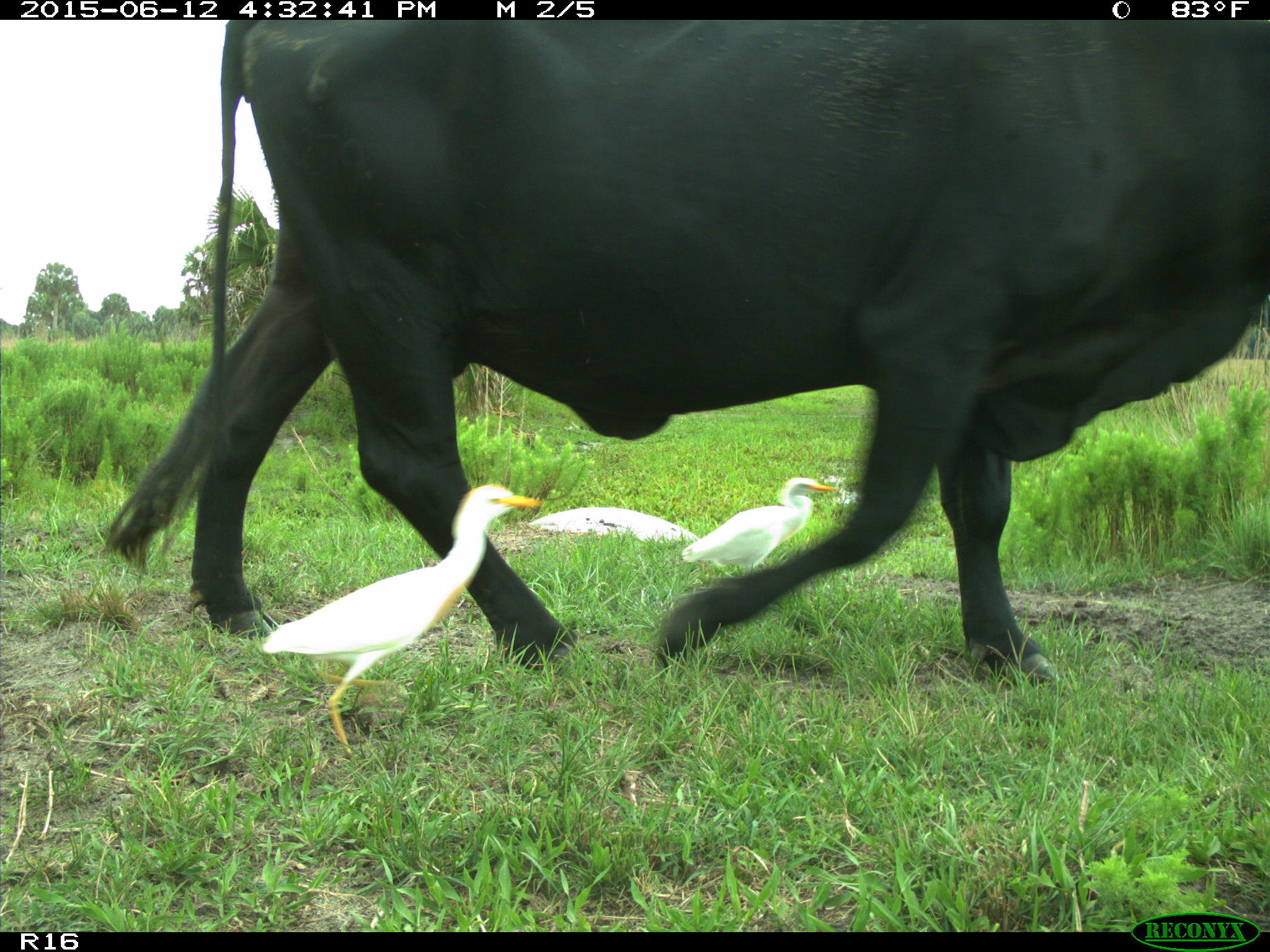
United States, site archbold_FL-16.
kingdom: Animalia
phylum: Chordata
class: Mammalia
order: Artiodactyla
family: Bovidae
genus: Bos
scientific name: Bos taurus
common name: domestic cow